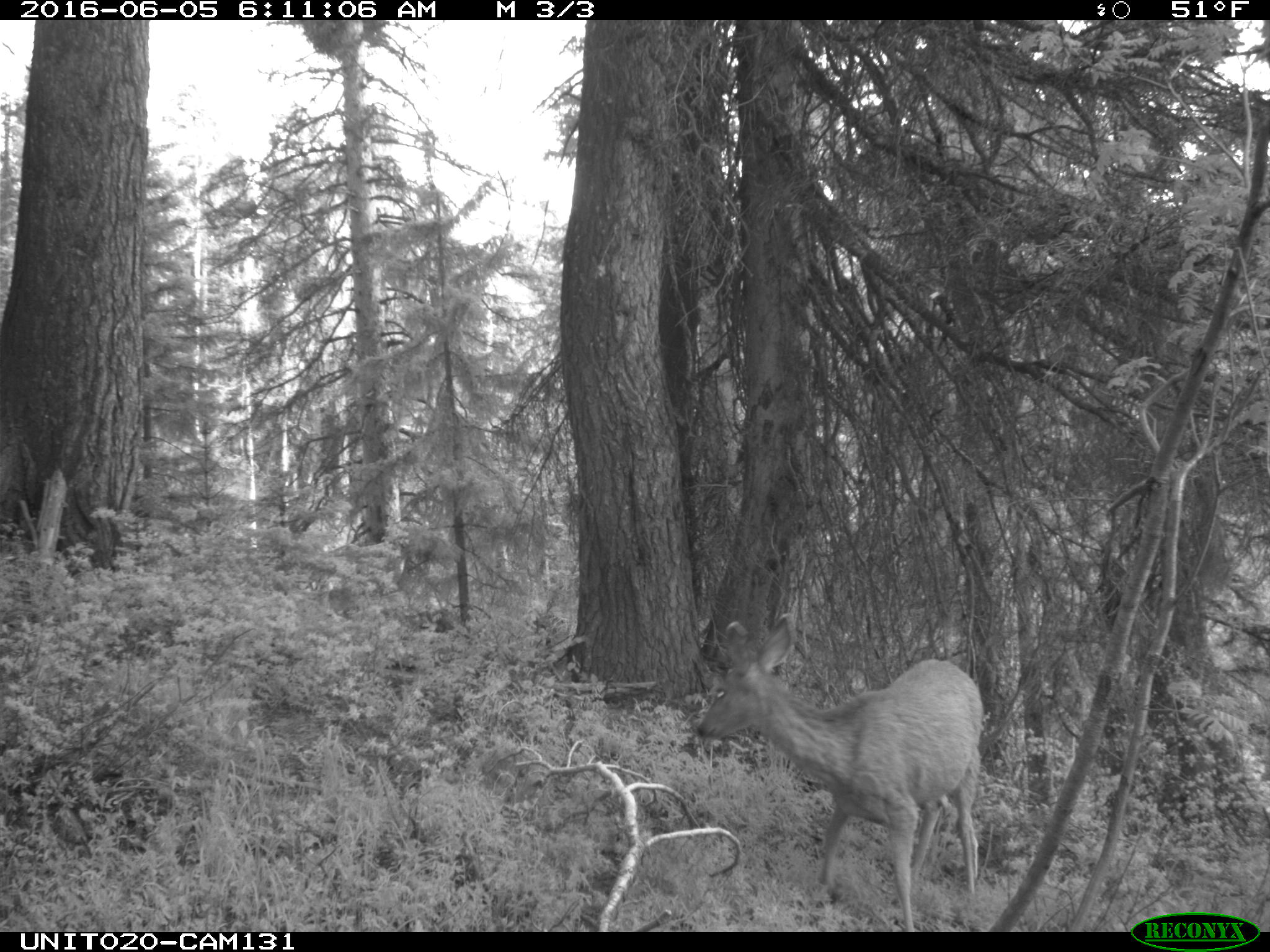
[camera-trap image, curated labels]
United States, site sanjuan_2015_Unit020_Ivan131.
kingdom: Animalia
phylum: Chordata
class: Mammalia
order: Artiodactyla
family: Cervidae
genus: Odocoileus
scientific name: Odocoileus hemionus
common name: mule deer